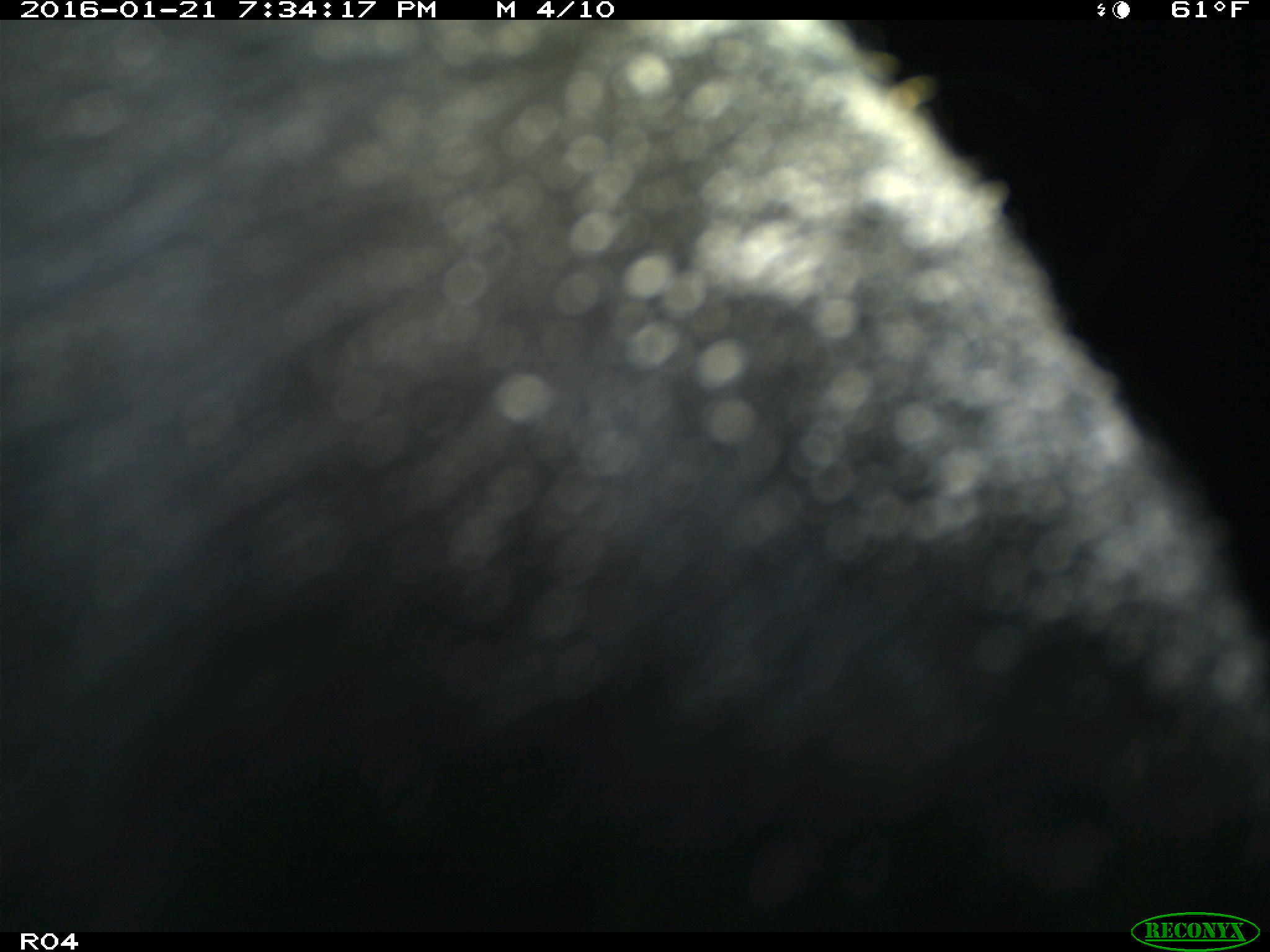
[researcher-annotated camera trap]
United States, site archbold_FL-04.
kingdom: Animalia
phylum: Chordata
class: Mammalia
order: Artiodactyla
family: Bovidae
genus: Bos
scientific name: Bos taurus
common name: domestic cow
Bos taurus (domestic cow).